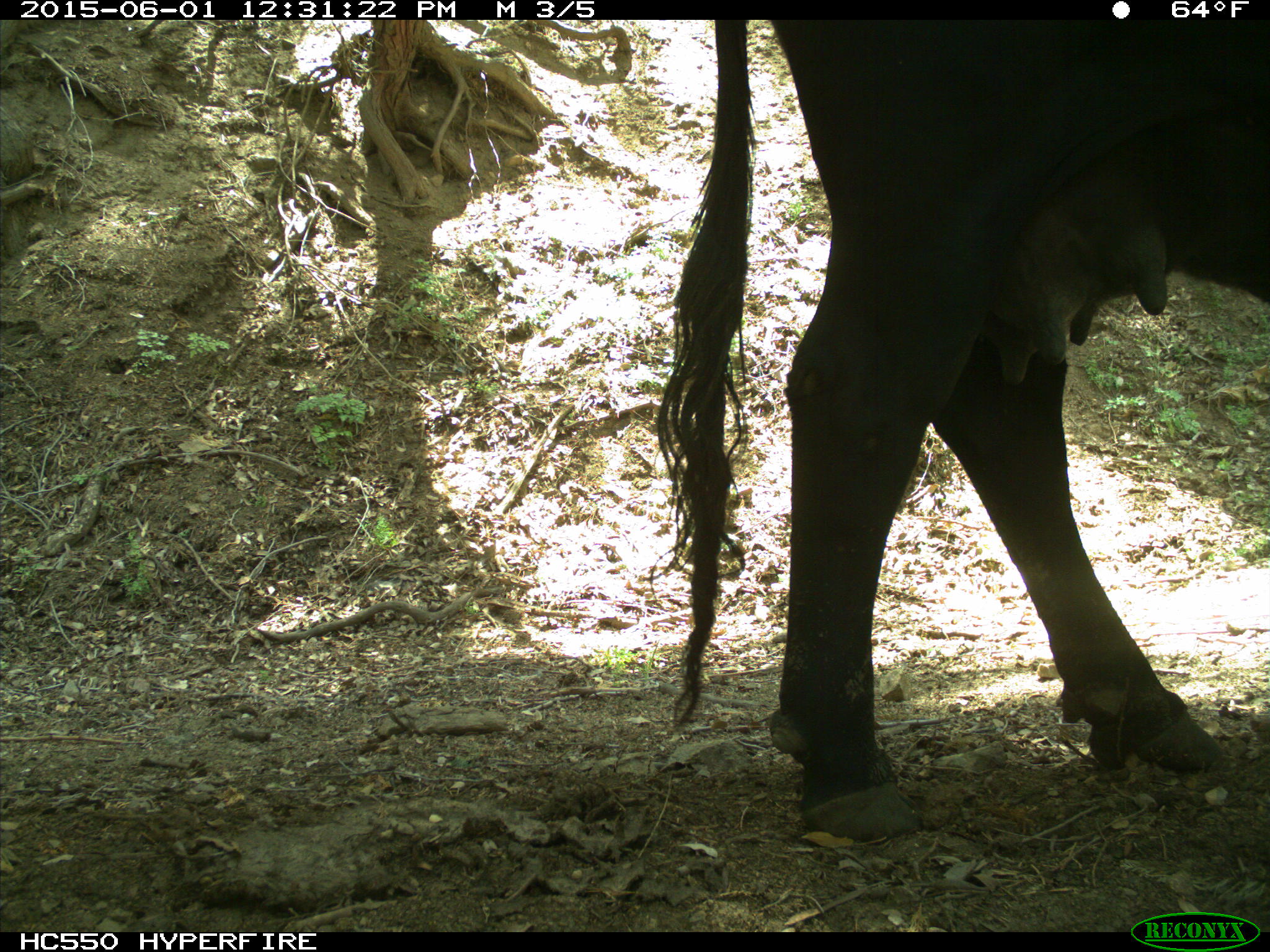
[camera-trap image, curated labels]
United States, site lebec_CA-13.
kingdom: Animalia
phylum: Chordata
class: Mammalia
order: Artiodactyla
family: Bovidae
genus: Bos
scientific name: Bos taurus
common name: domestic cow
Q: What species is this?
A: Bos taurus (domestic cow).